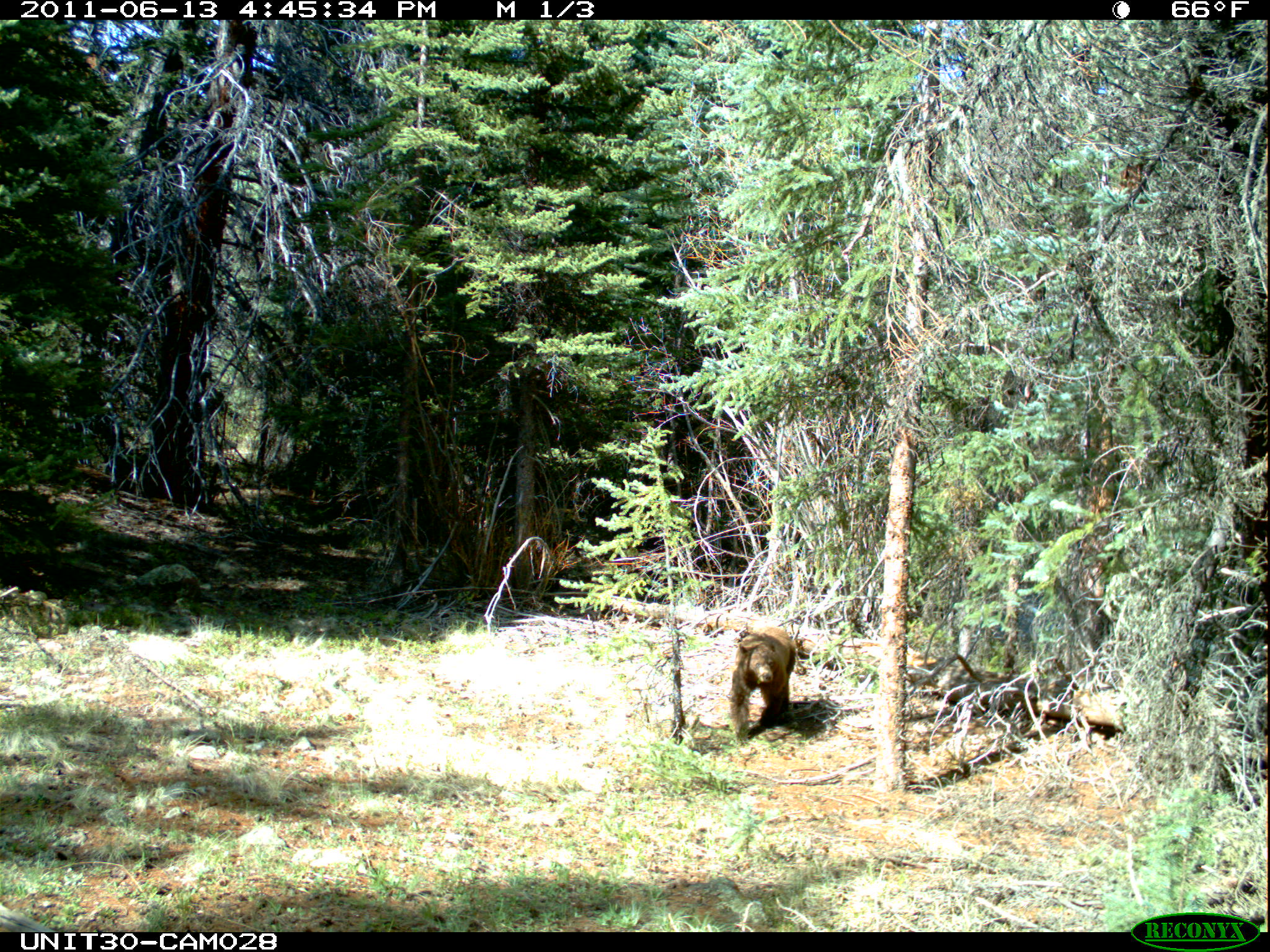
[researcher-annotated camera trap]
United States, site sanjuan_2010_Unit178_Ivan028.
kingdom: Animalia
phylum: Chordata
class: Mammalia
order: Carnivora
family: Ursidae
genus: Ursus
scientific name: Ursus americanus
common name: american black bear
Ursus americanus (american black bear).